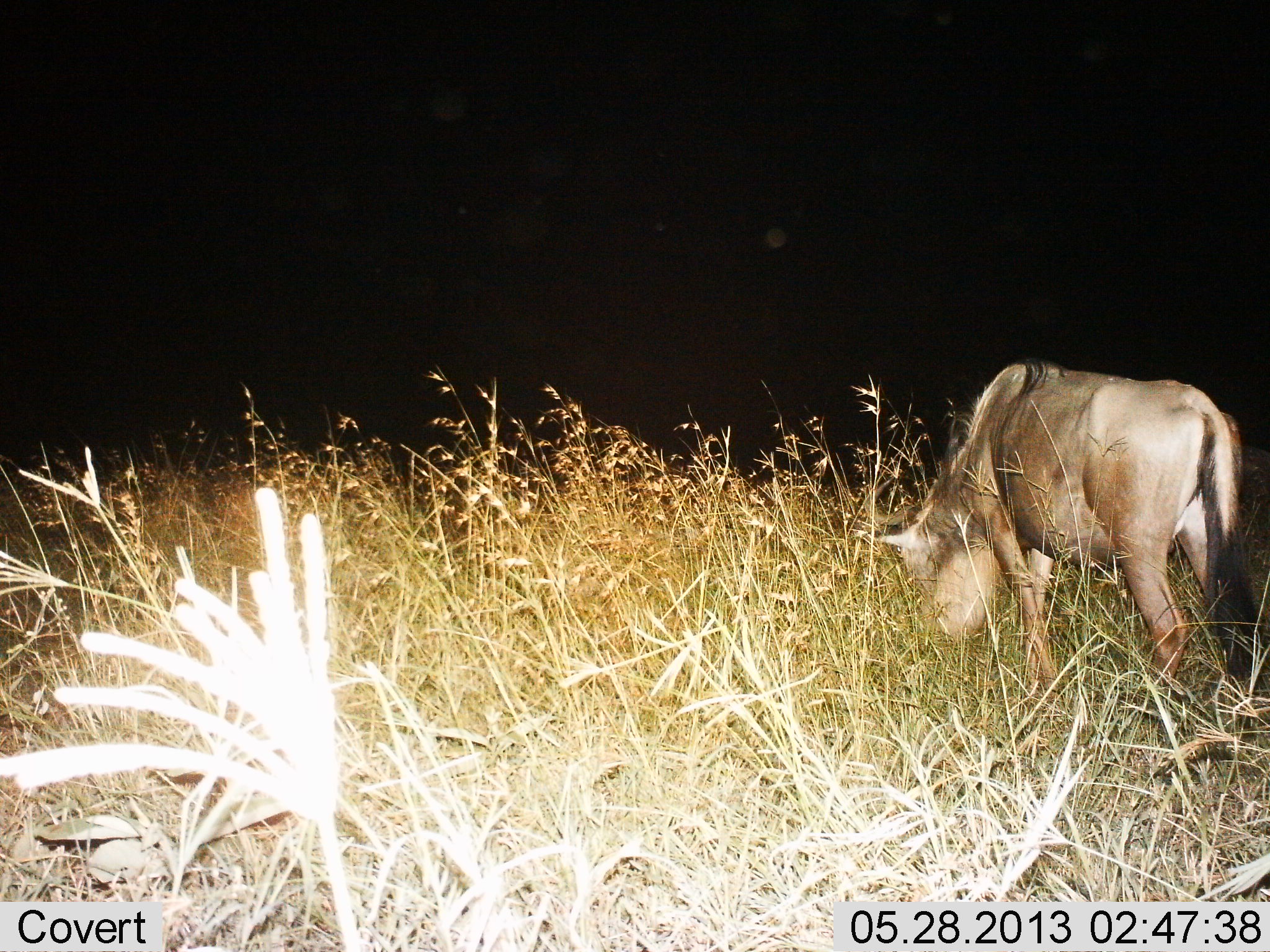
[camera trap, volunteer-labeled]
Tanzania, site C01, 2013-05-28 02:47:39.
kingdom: Animalia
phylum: Chordata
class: Mammalia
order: Artiodactyla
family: Bovidae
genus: Connochaetes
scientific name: Connochaetes taurinus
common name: blue wildebeest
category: wildebeest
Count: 1.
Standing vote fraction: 20%.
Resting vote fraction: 0%.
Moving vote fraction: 0%.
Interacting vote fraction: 0%.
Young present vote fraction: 0%.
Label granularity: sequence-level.